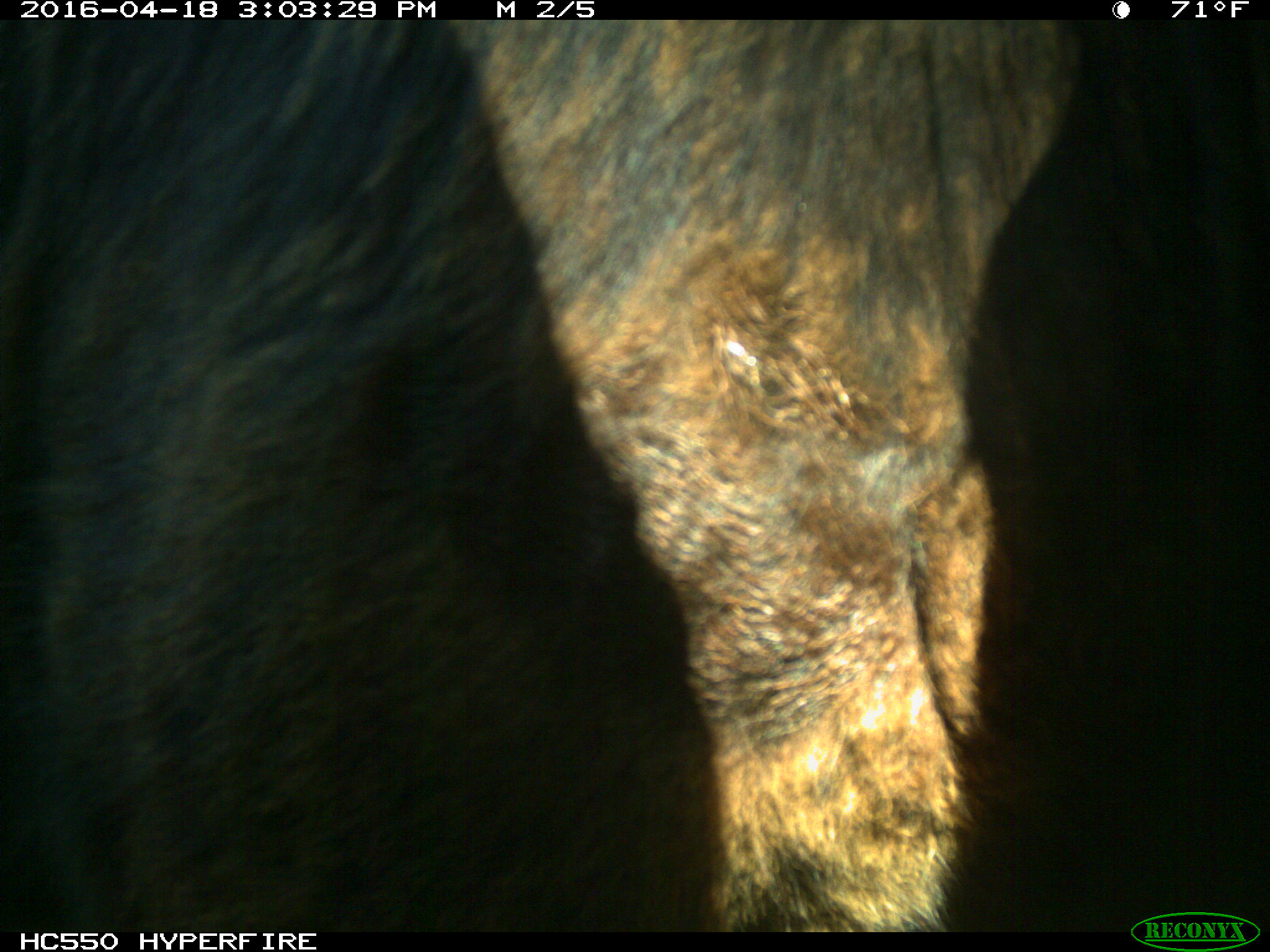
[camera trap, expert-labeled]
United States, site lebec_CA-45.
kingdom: Animalia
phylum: Chordata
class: Mammalia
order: Artiodactyla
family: Bovidae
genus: Bos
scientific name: Bos taurus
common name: domestic cow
Bos taurus (domestic cow).